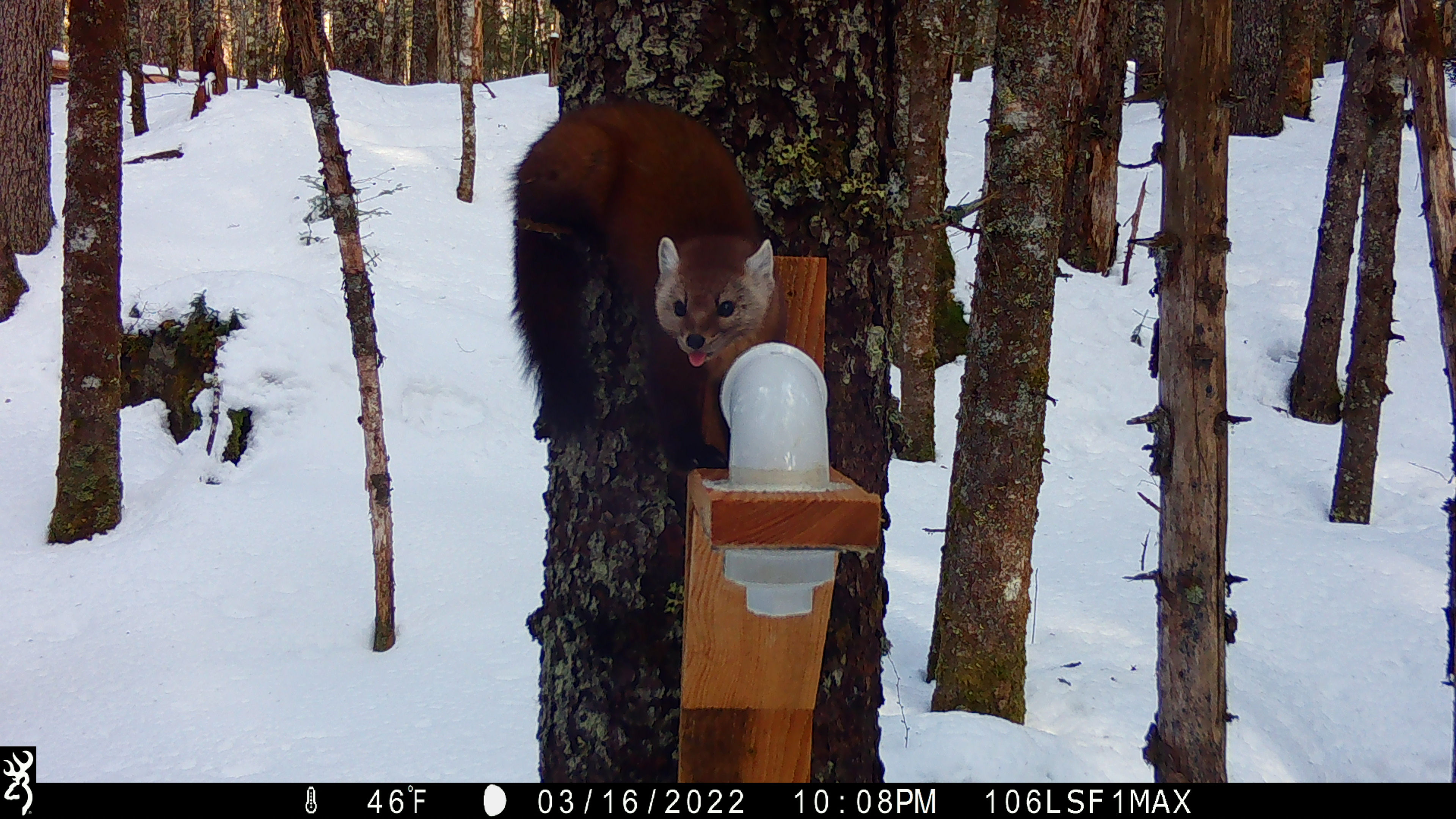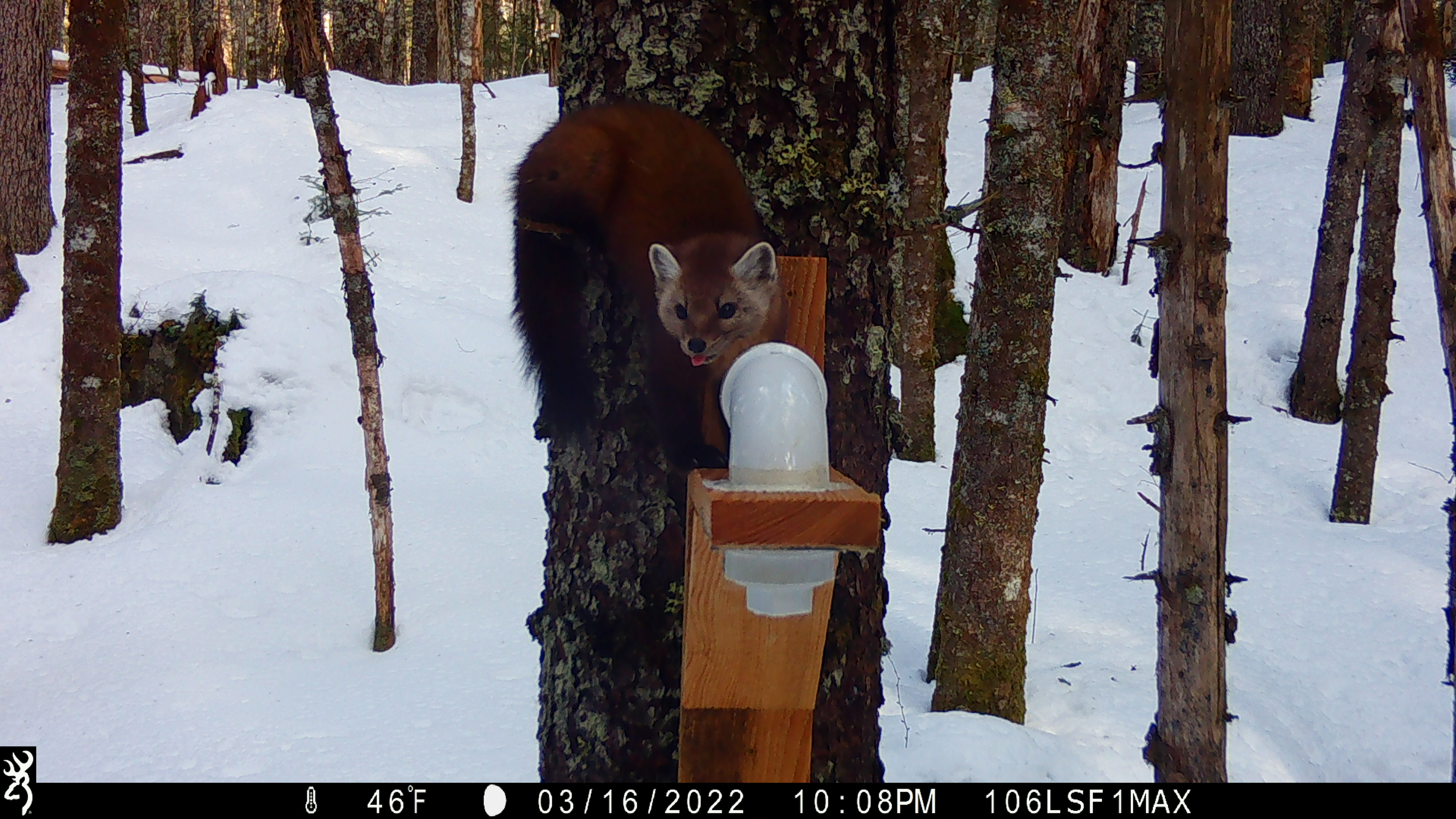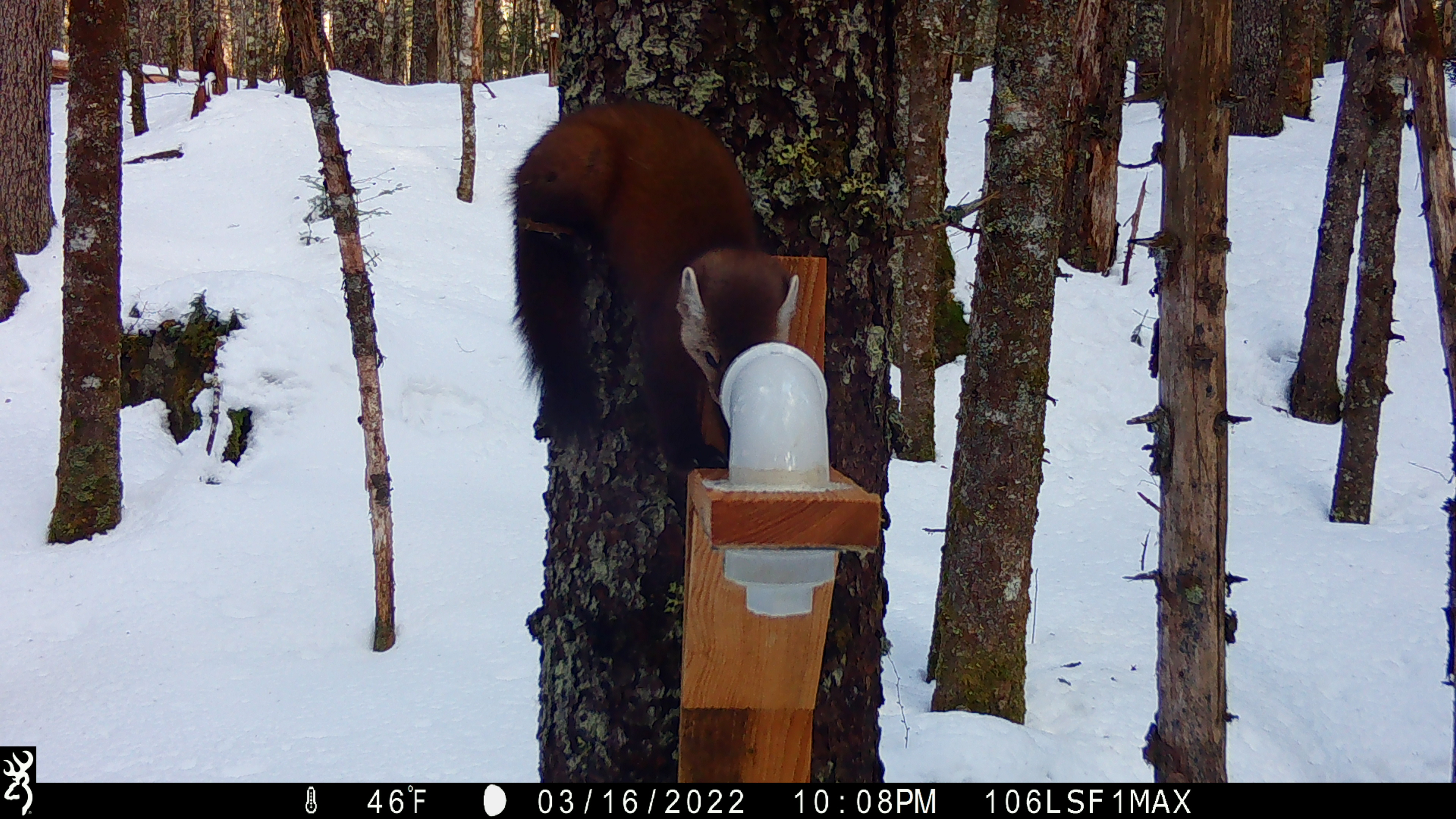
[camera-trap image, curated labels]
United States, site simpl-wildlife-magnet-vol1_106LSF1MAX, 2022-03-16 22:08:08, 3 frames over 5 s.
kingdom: Animalia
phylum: Chordata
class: Mammalia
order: Carnivora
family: Mustelidae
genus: Martes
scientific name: Martes americana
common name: american marten